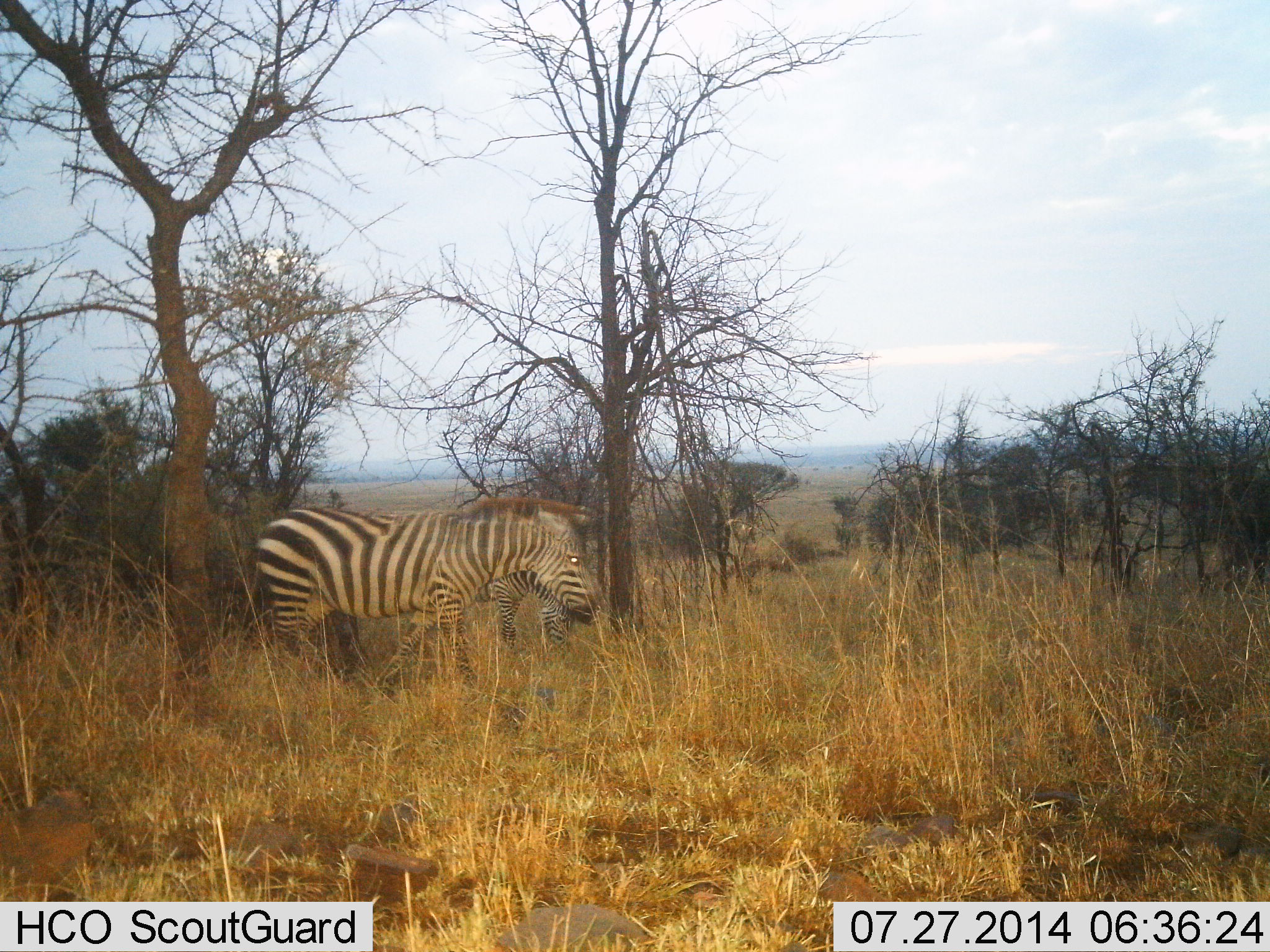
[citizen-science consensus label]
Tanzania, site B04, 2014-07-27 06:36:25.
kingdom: Animalia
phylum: Chordata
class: Mammalia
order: Perissodactyla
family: Equidae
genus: Equus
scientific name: Equus quagga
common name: plains zebra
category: zebra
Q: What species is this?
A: Zebra (plains zebra) (Equus quagga).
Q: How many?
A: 2.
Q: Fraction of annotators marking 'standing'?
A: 90%.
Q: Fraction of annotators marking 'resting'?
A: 0%.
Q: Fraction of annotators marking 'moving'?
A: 10%.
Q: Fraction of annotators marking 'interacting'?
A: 0%.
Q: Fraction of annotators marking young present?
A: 0%.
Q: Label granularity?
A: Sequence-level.